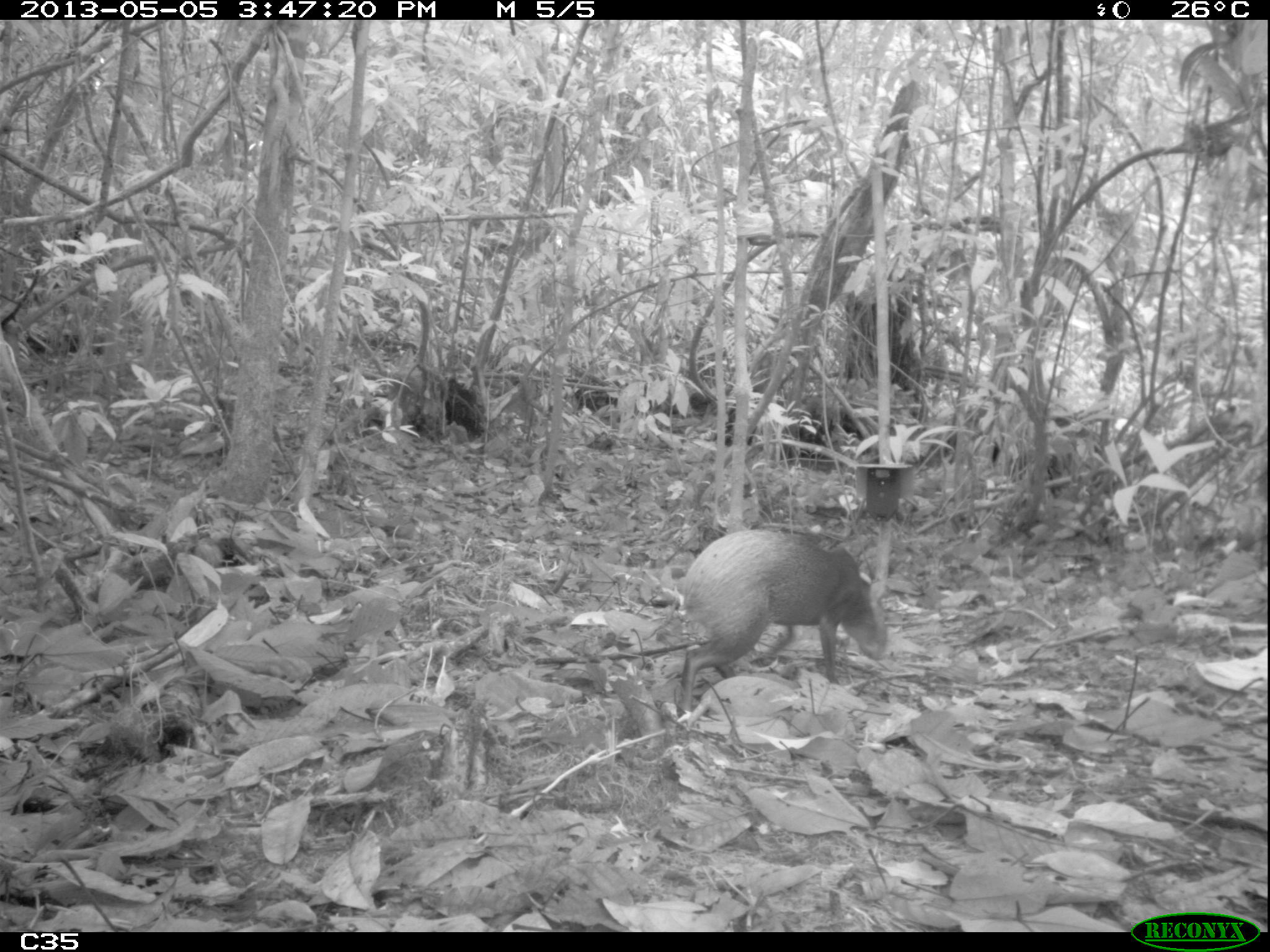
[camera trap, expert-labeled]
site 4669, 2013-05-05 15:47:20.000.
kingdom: Animalia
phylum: Chordata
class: Mammalia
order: Rodentia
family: Dasyproctidae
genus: Dasyprocta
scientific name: Dasyprocta leporina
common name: red-rumped agouti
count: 1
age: adult